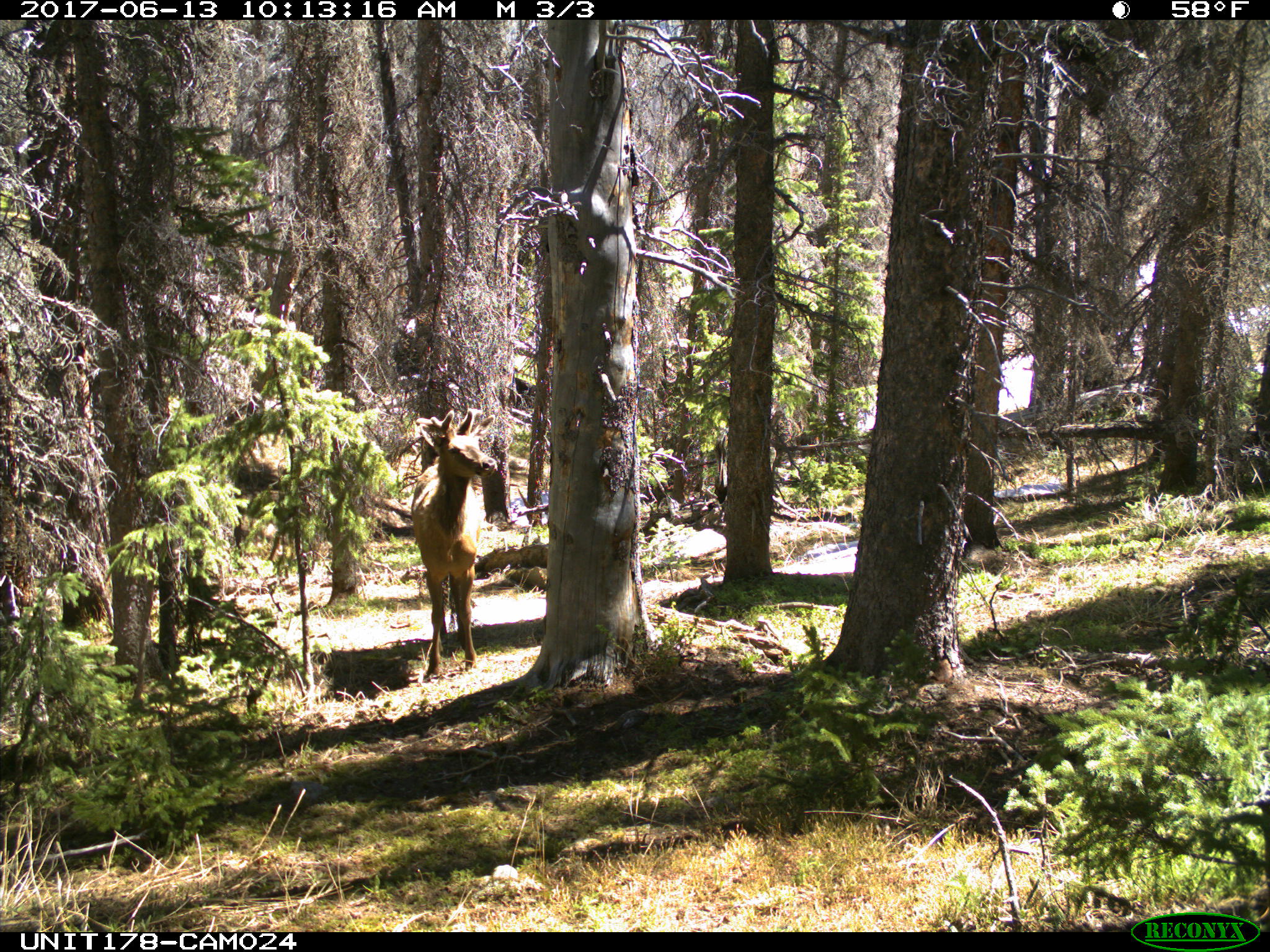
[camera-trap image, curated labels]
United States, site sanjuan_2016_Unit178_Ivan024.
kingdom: Animalia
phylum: Chordata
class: Mammalia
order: Artiodactyla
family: Cervidae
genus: Cervus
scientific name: Cervus elaphus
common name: red deer